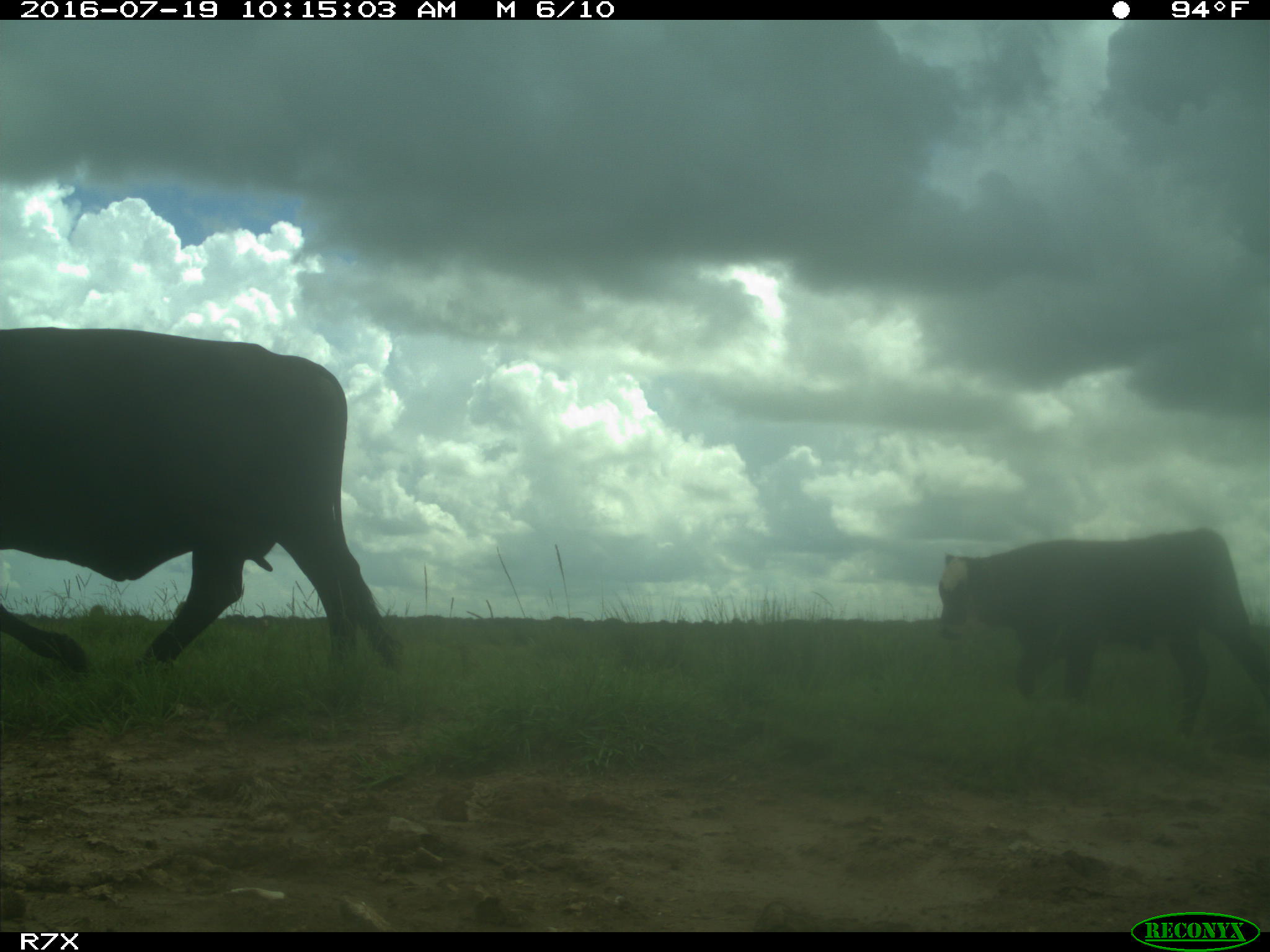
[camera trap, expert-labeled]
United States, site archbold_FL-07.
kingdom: Animalia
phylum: Chordata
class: Mammalia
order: Artiodactyla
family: Bovidae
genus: Bos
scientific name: Bos taurus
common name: domestic cow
Bos taurus (domestic cow).